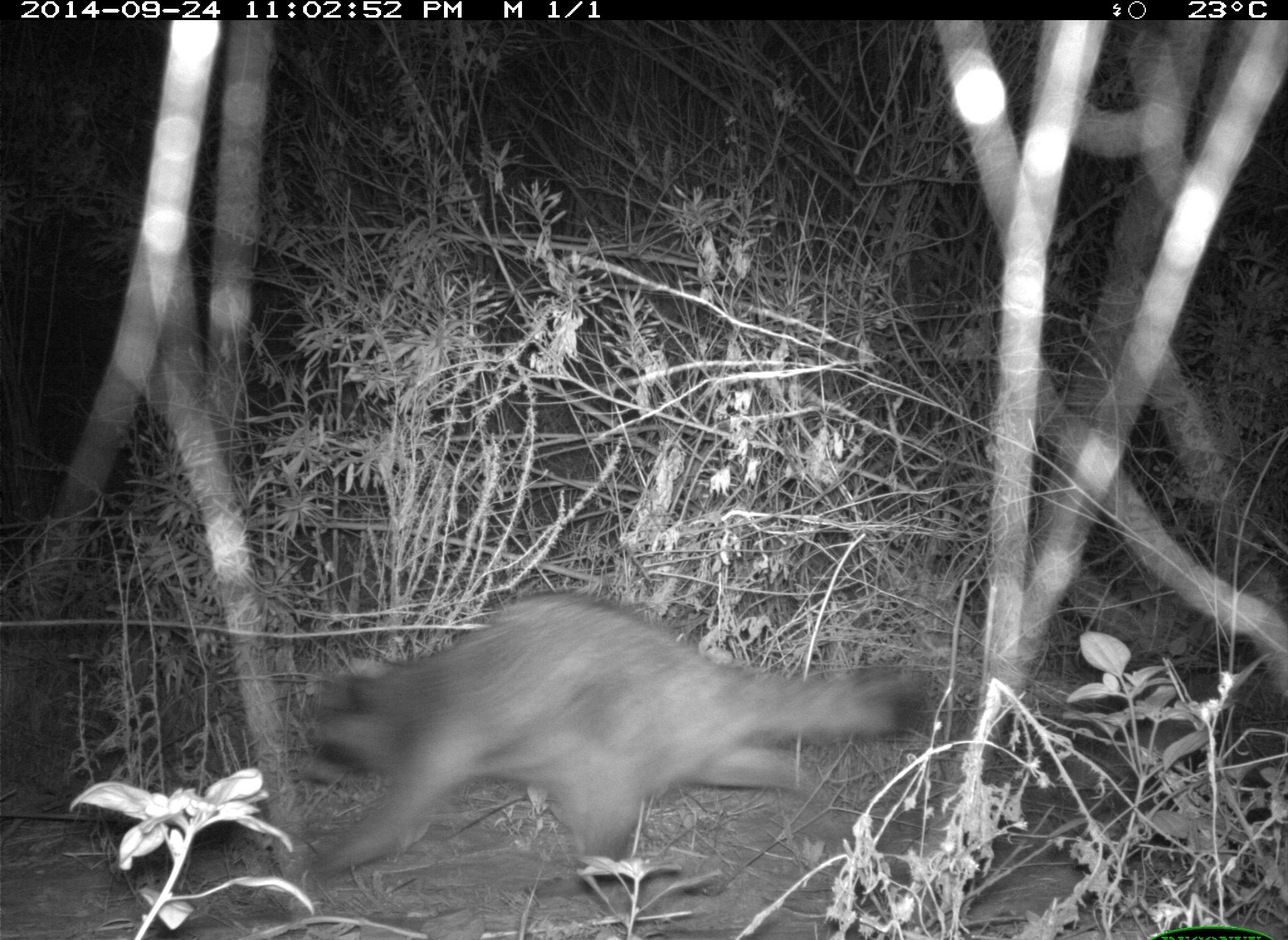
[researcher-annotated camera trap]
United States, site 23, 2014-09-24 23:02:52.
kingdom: Animalia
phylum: Chordata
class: Mammalia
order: Carnivora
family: Procyonidae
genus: Procyon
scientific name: Procyon lotor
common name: raccoon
Raccoon (Procyon lotor).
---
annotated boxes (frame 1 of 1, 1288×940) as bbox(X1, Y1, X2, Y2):
raccoon: bbox(296, 593, 938, 902)